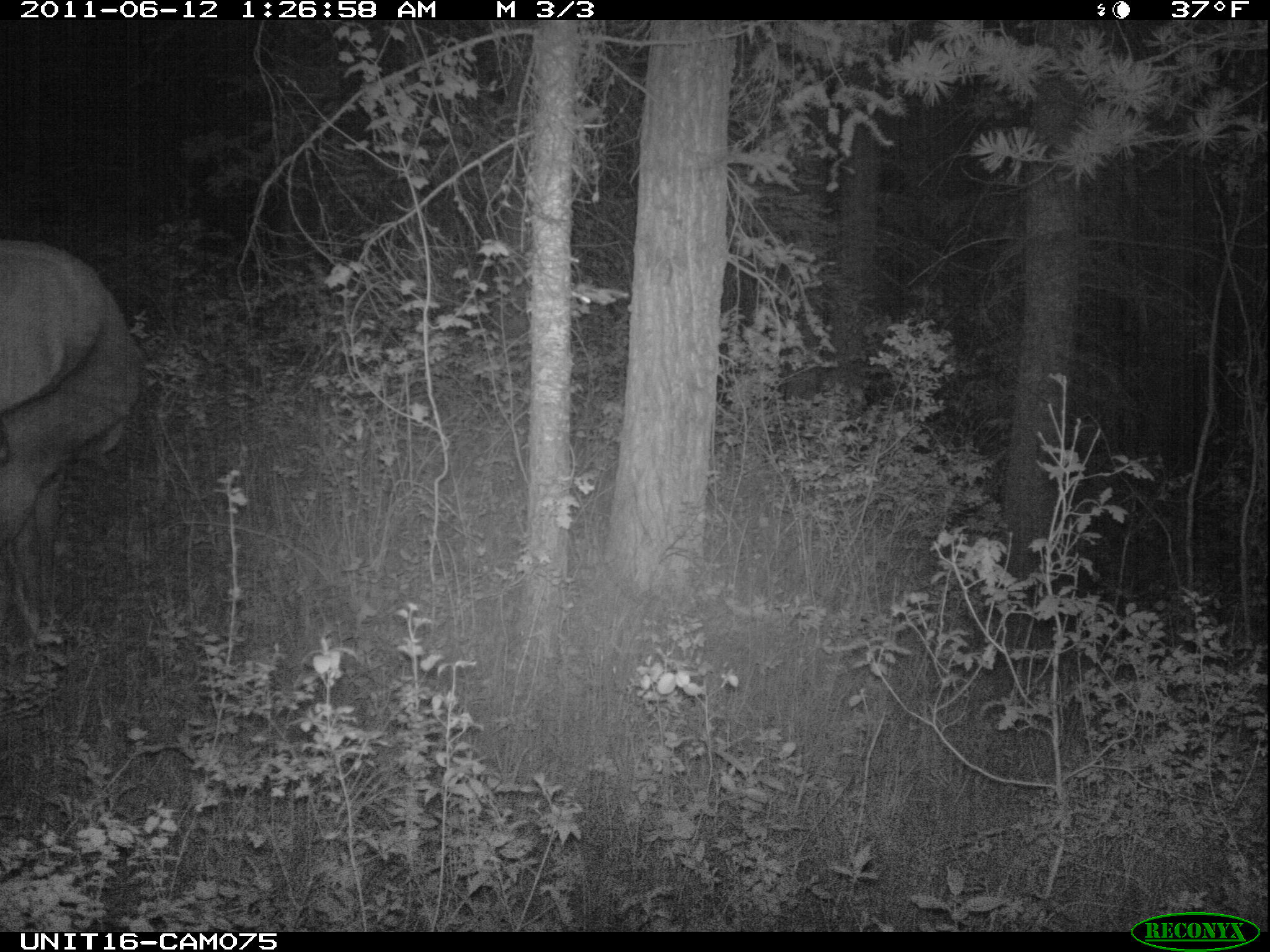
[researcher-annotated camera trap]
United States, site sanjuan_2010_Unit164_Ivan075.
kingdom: Animalia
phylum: Chordata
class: Mammalia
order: Artiodactyla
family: Cervidae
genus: Cervus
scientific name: Cervus elaphus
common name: red deer